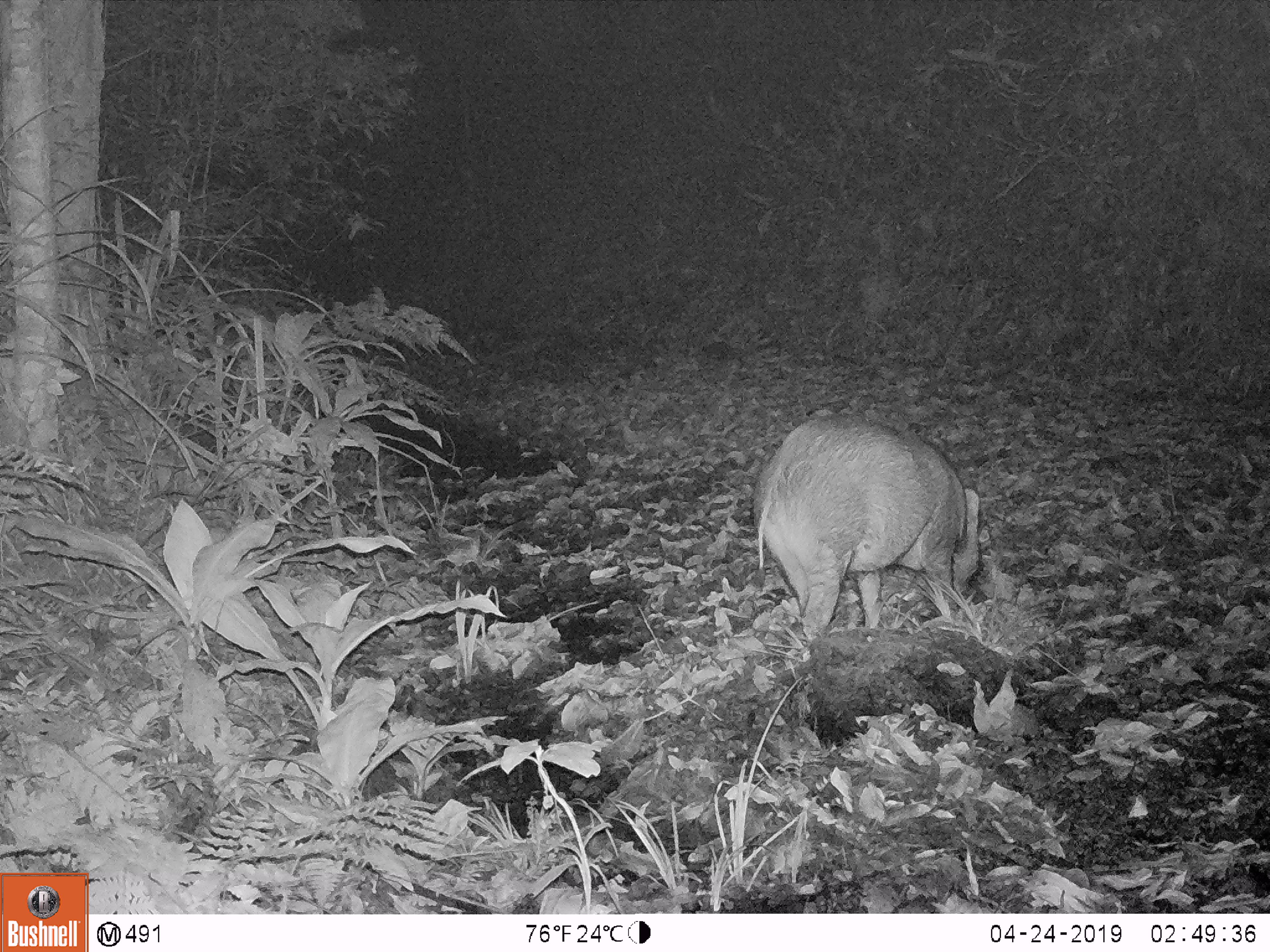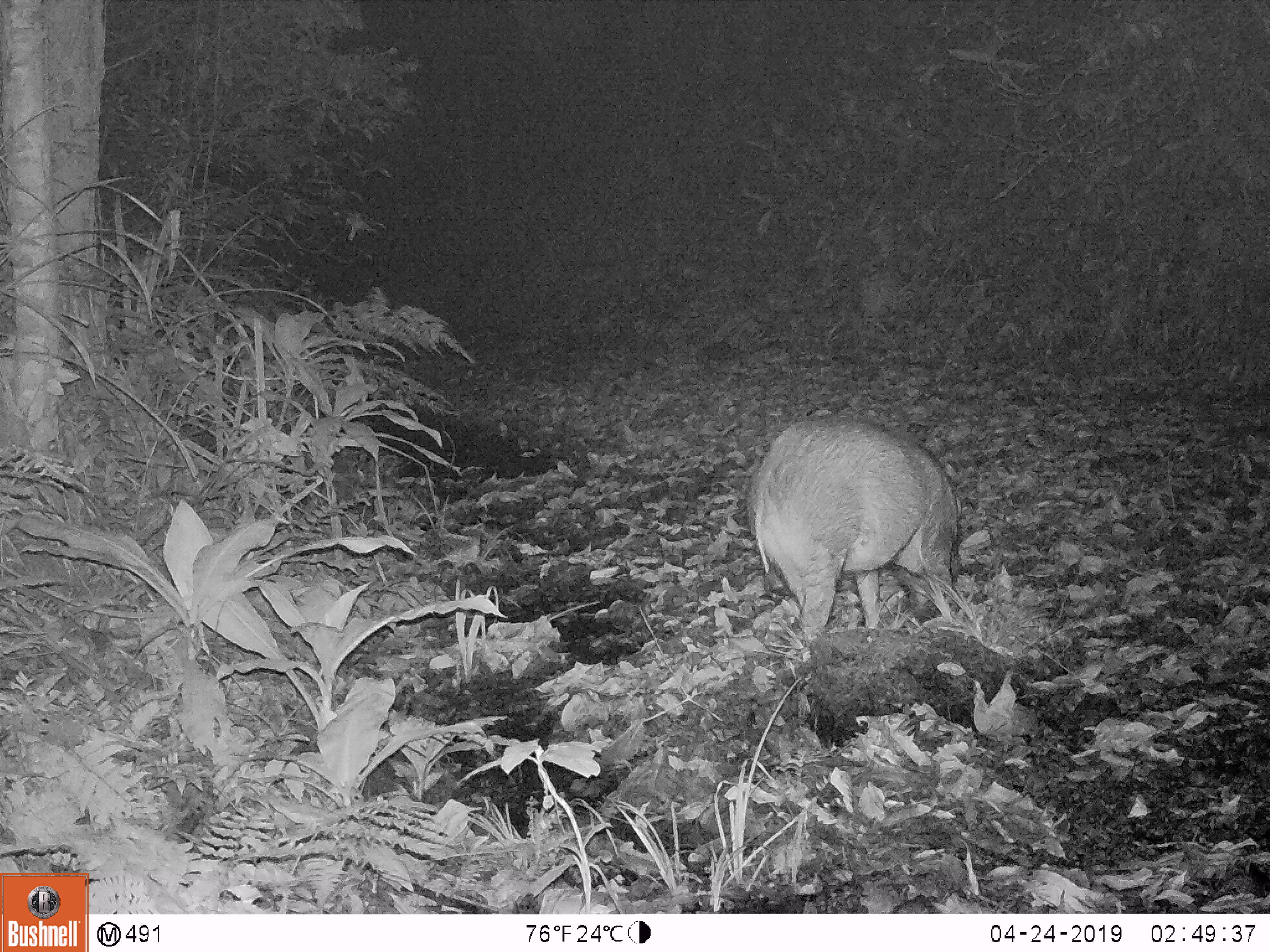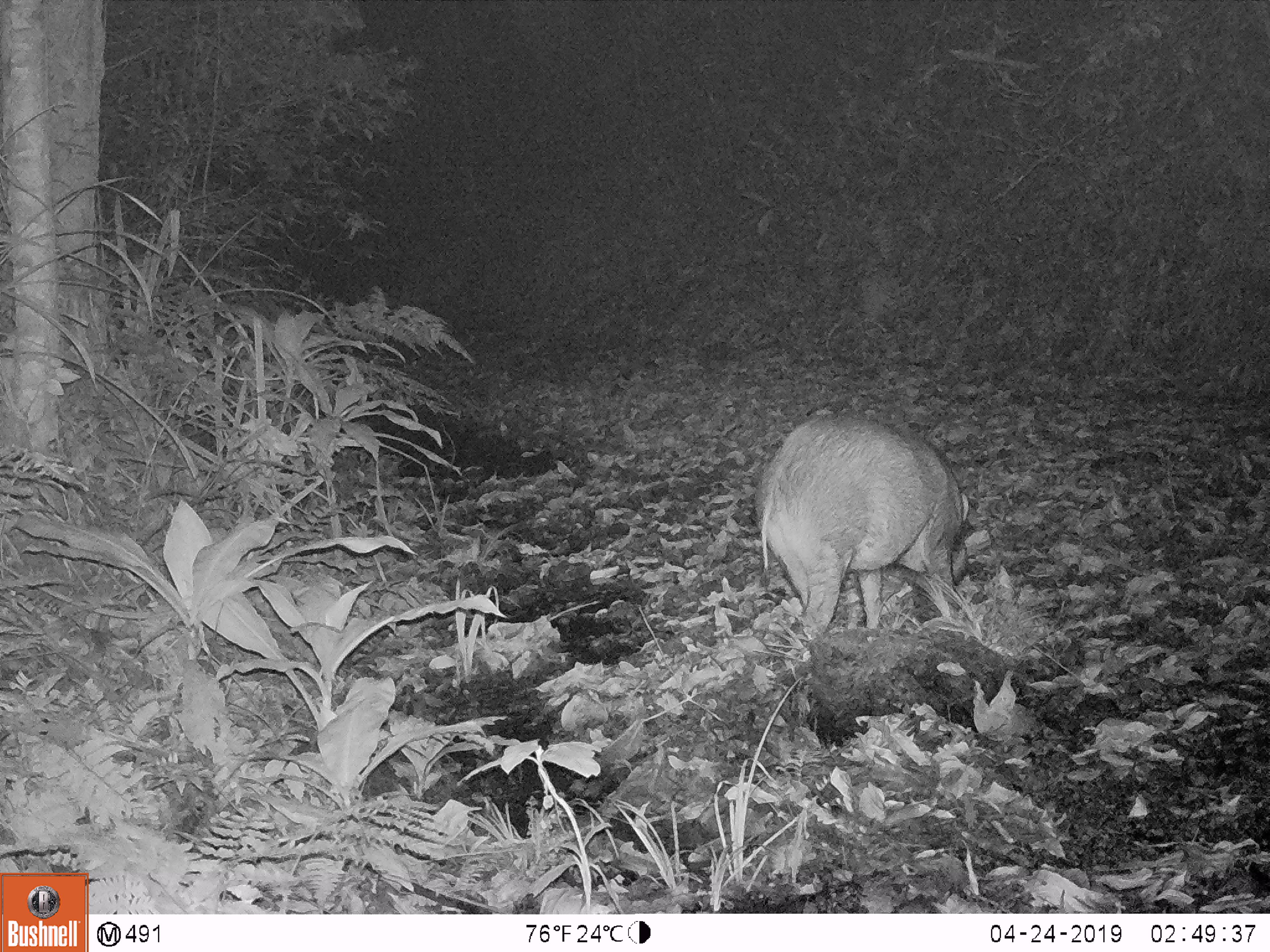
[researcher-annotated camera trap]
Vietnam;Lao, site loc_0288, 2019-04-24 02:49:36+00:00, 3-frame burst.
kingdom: Animalia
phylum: Chordata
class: Mammalia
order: Artiodactyla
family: Suidae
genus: Sus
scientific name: Sus scrofa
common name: eurasian wild pig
Eurasian wild pig (Sus scrofa). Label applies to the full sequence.